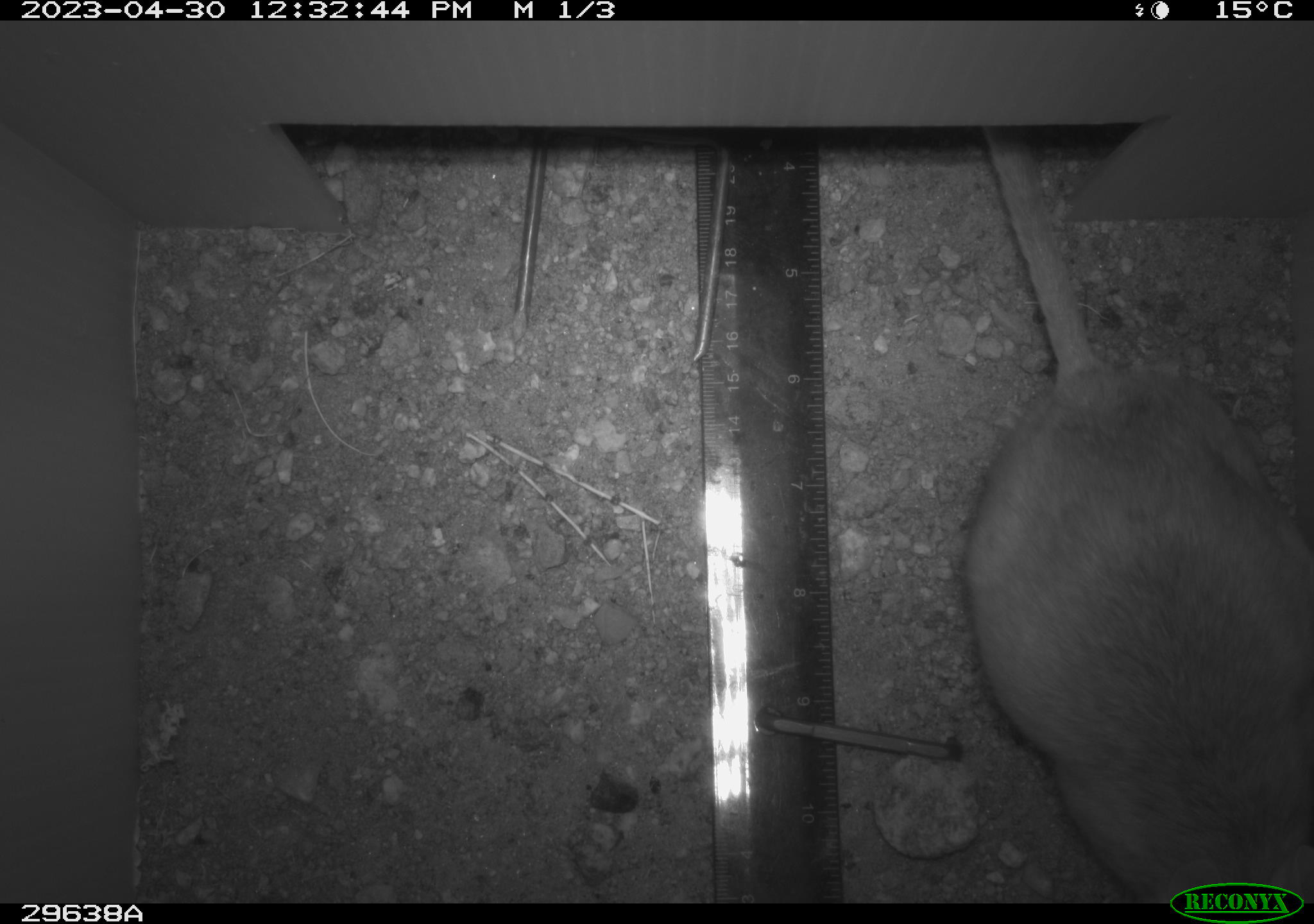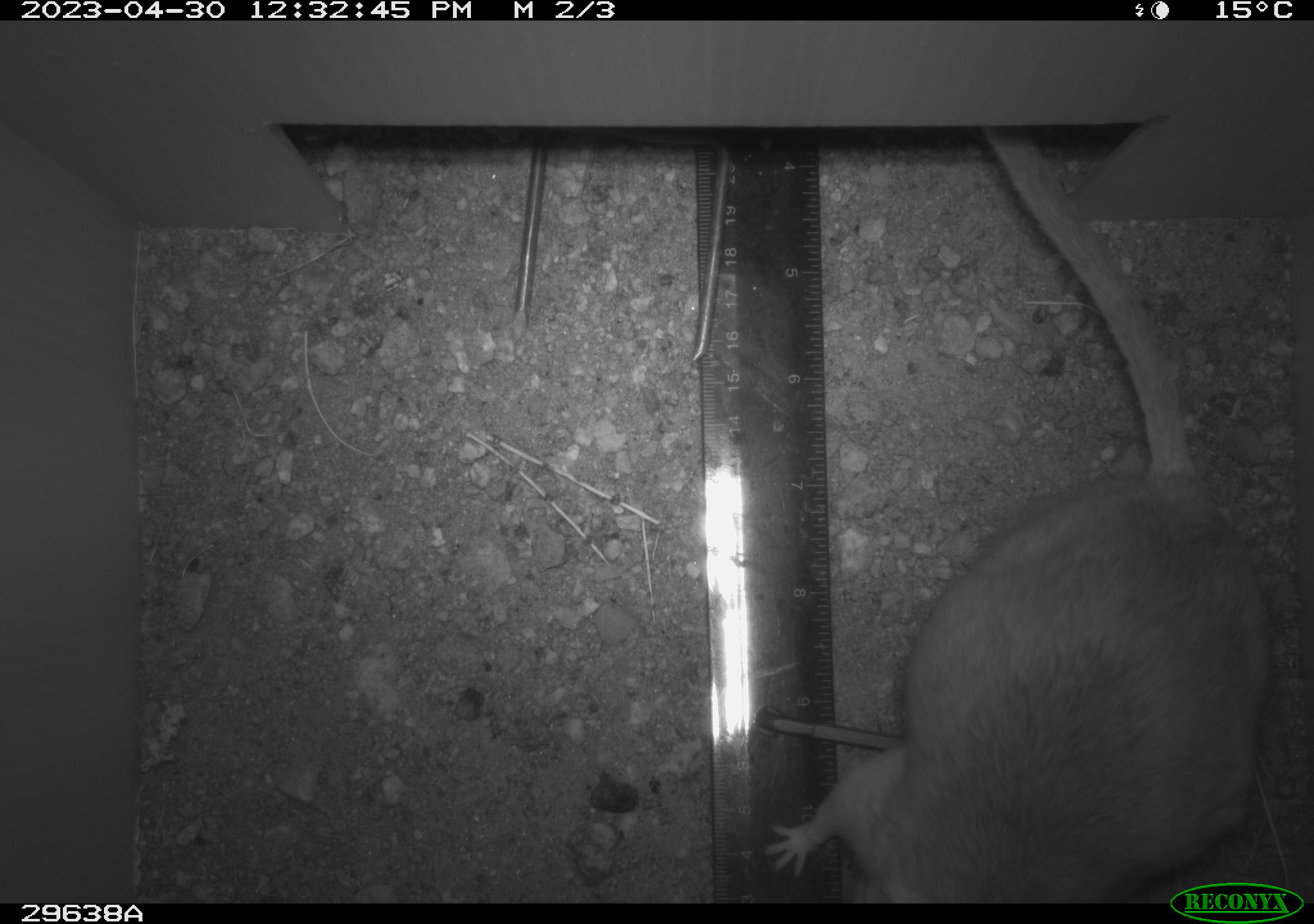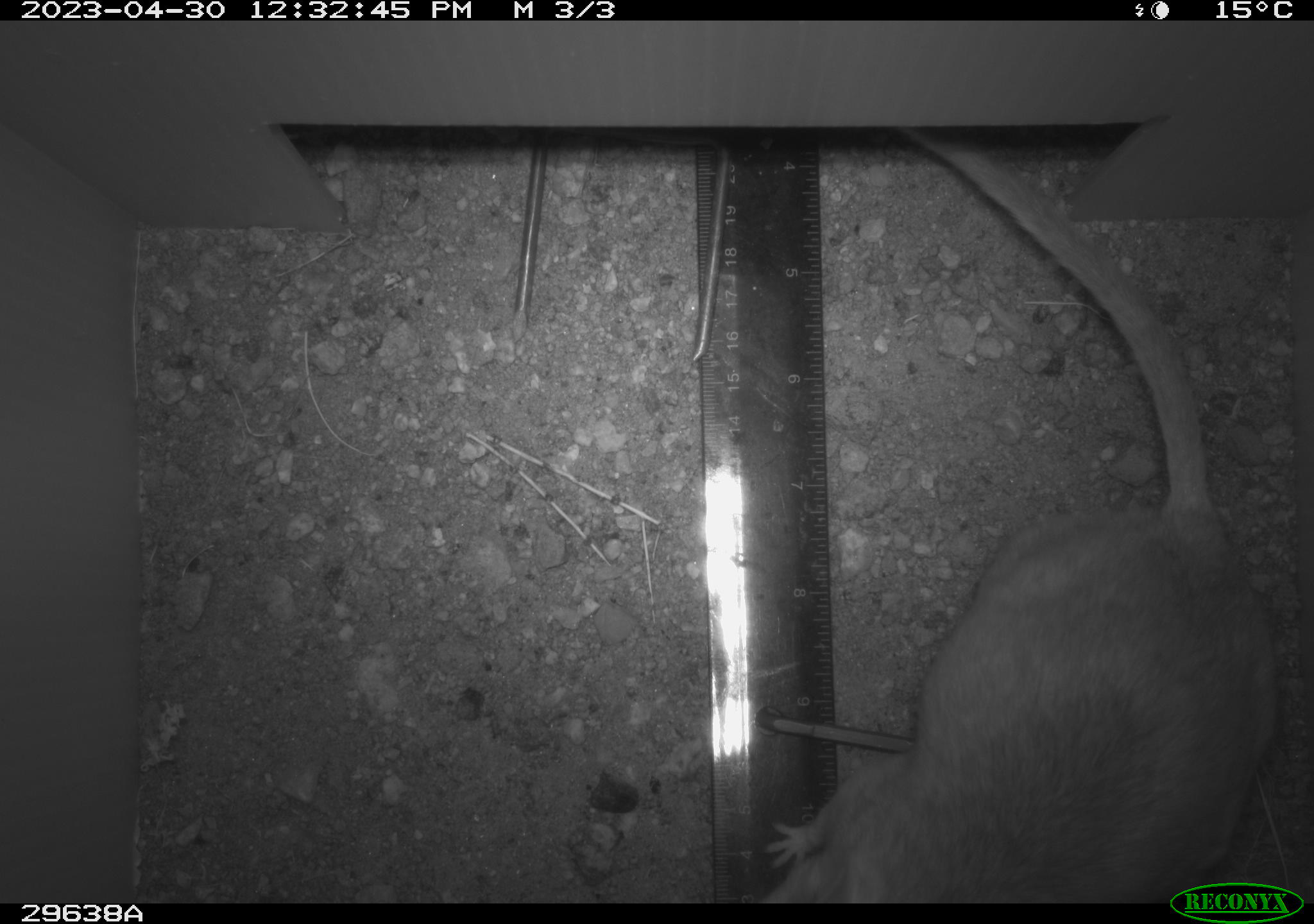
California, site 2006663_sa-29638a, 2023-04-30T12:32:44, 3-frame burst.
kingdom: Animalia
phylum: Chordata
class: Mammalia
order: Rodentia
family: Cricetidae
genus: Neotoma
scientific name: Neotoma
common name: pack rat or woodrat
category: neotoma species